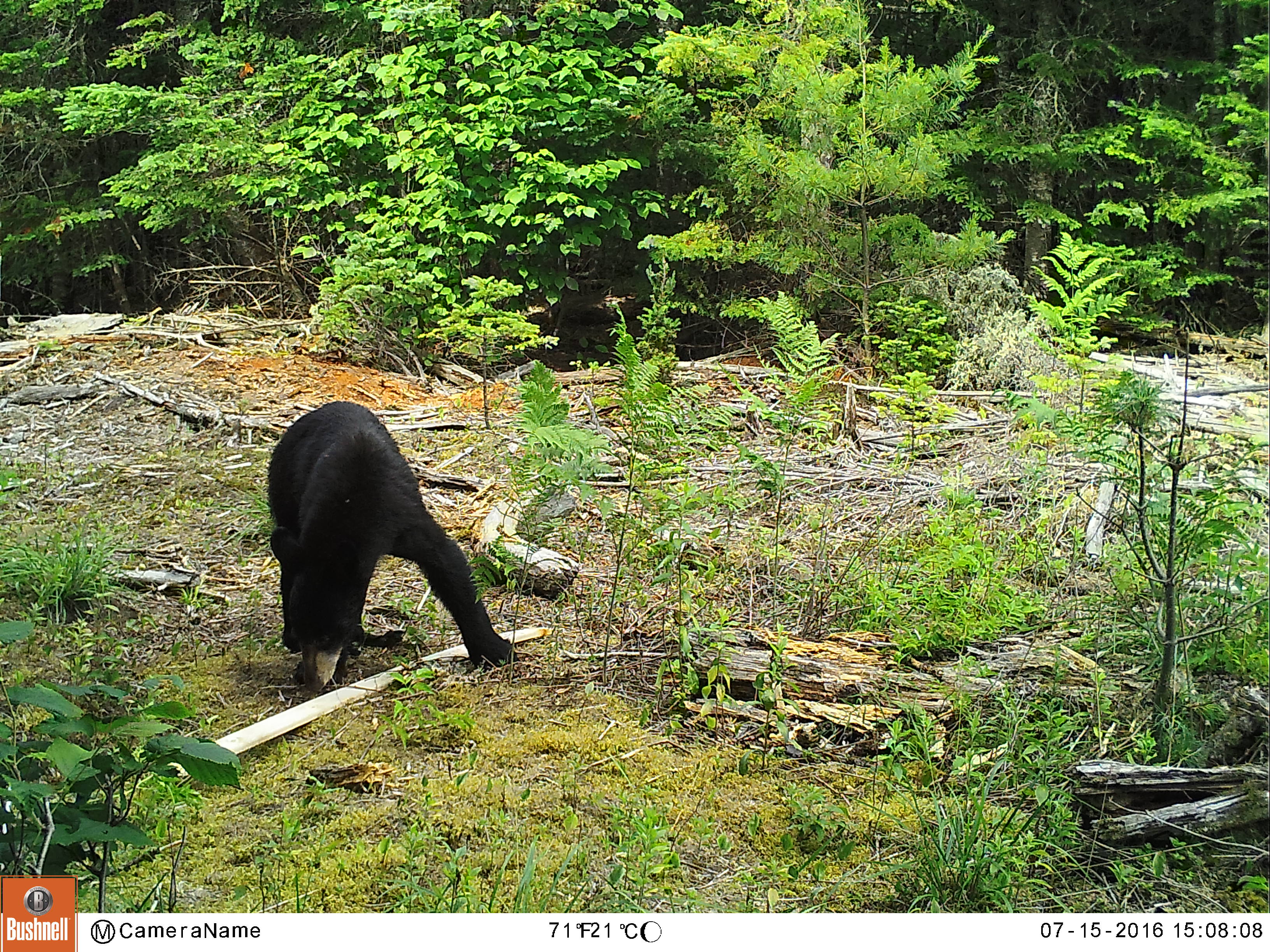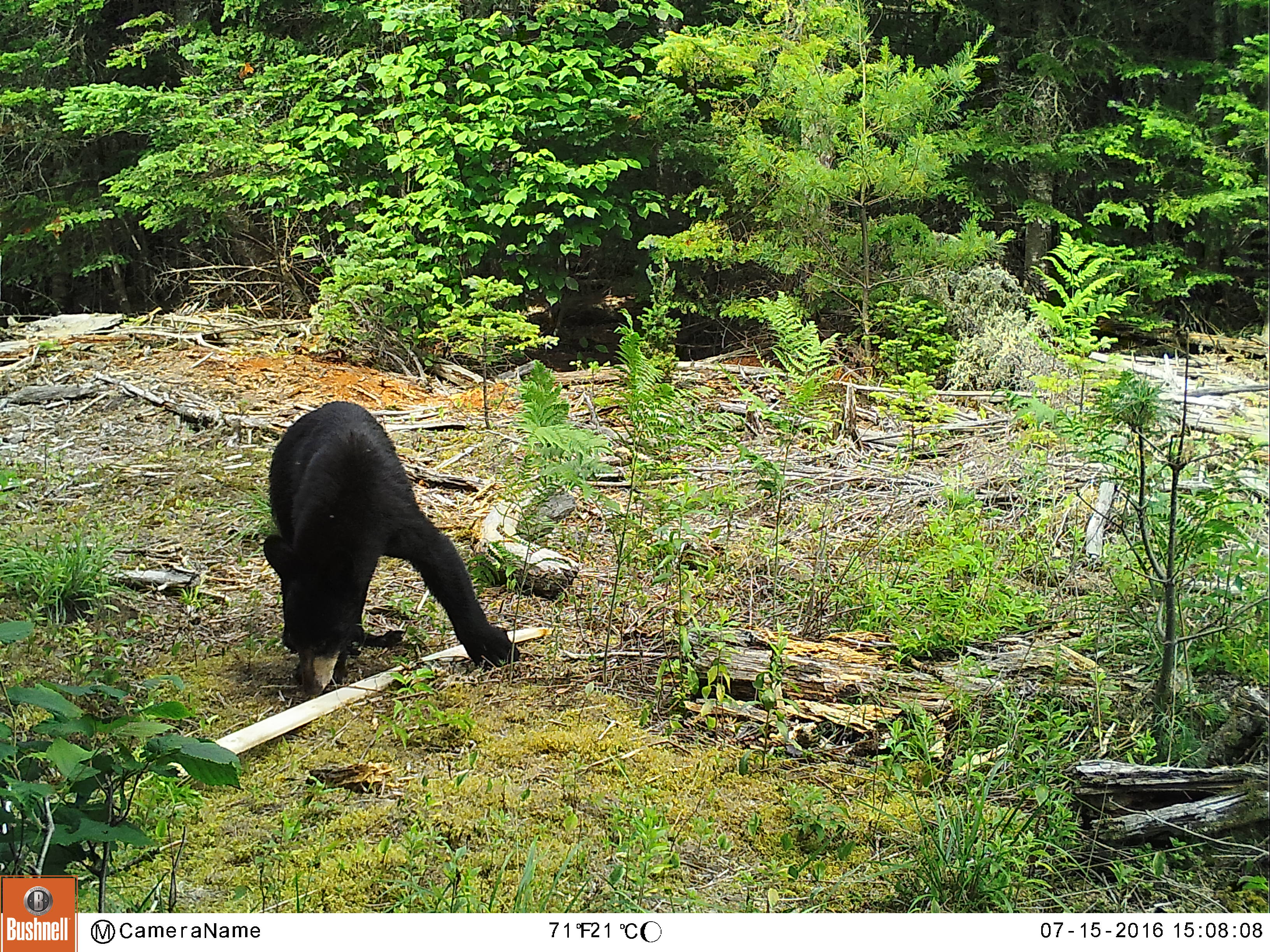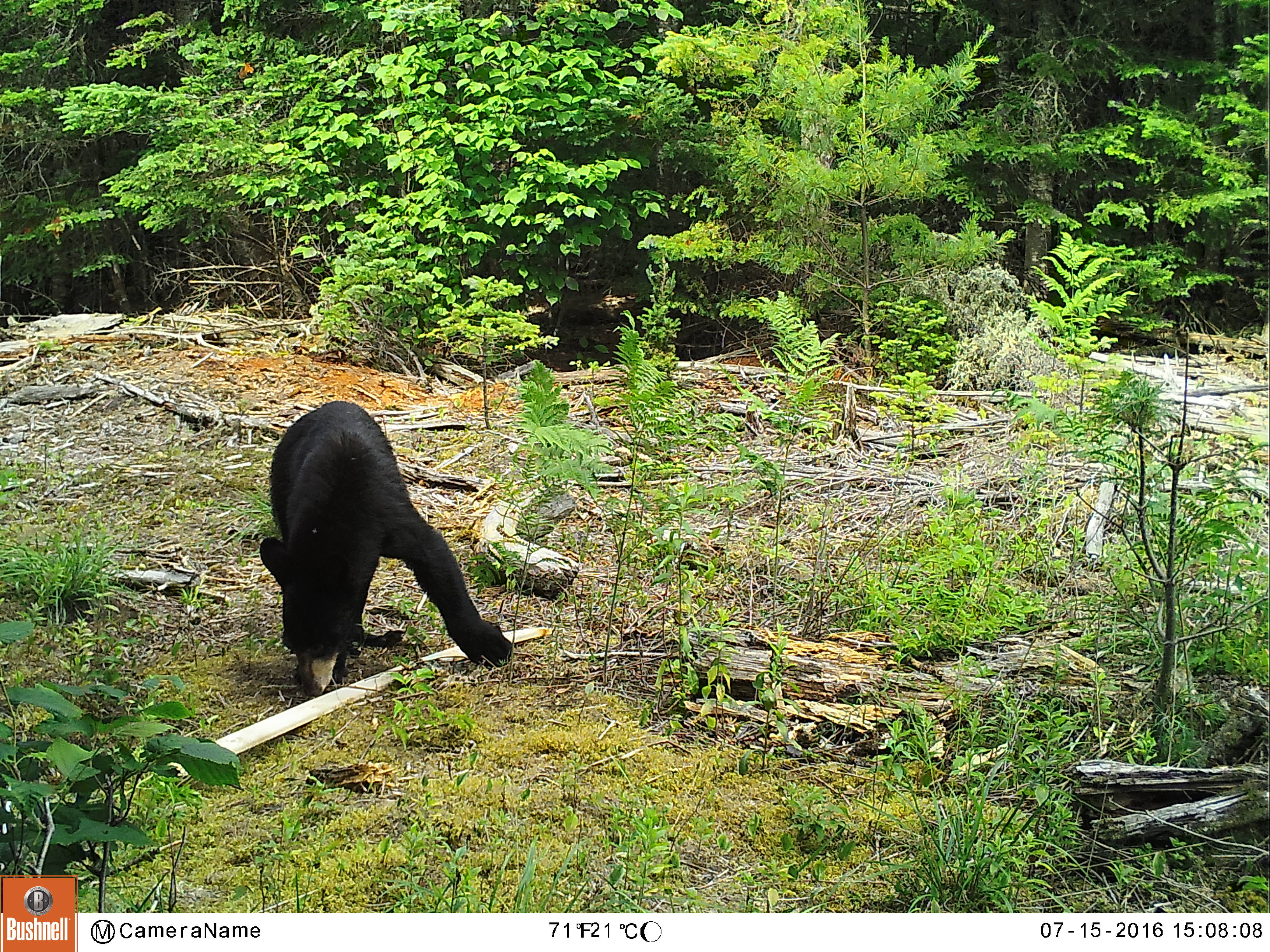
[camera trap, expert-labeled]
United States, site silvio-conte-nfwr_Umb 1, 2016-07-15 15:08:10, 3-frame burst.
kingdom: Animalia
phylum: Chordata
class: Mammalia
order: Carnivora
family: Ursidae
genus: Ursus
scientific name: Ursus americanus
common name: black bear